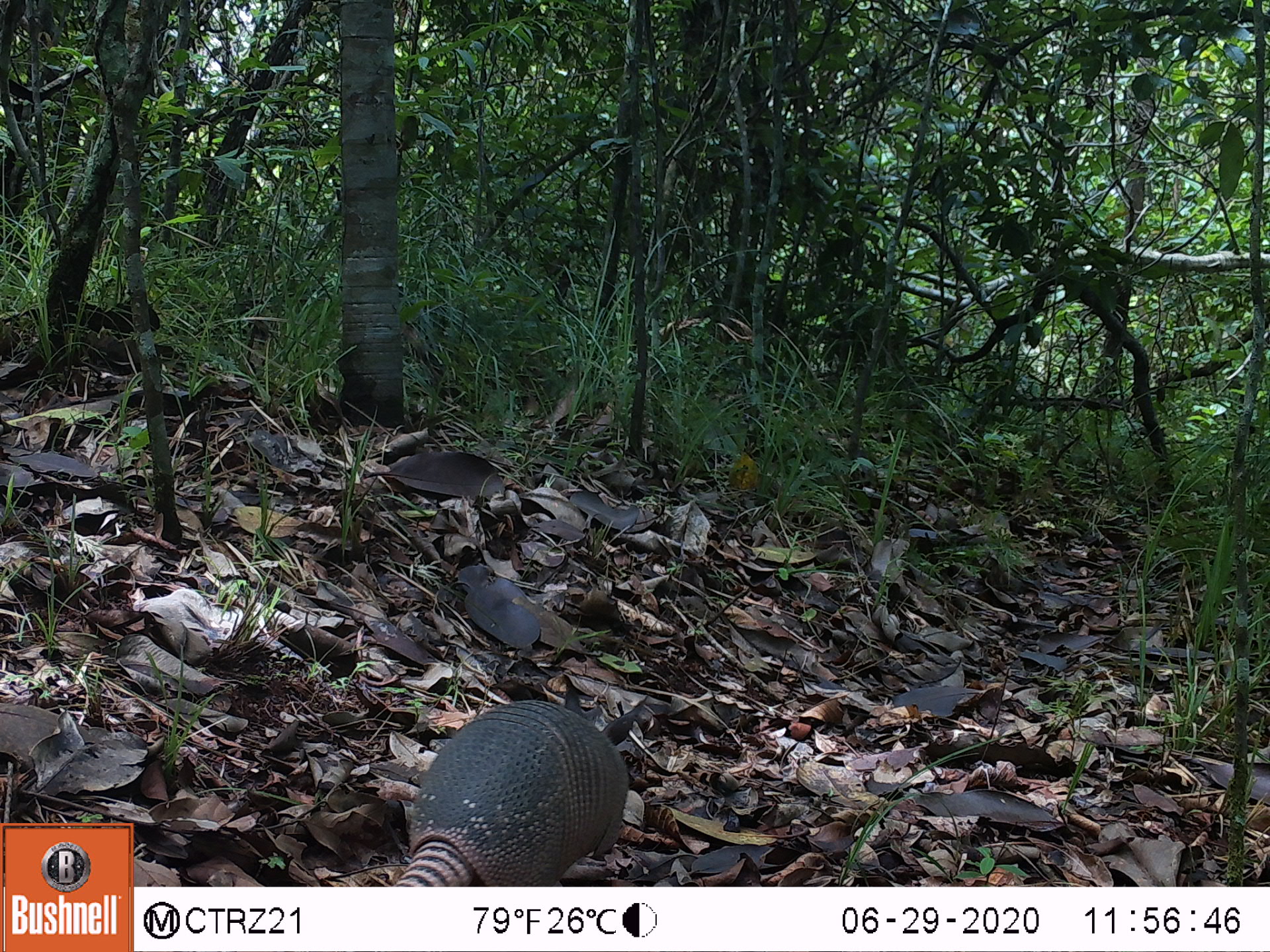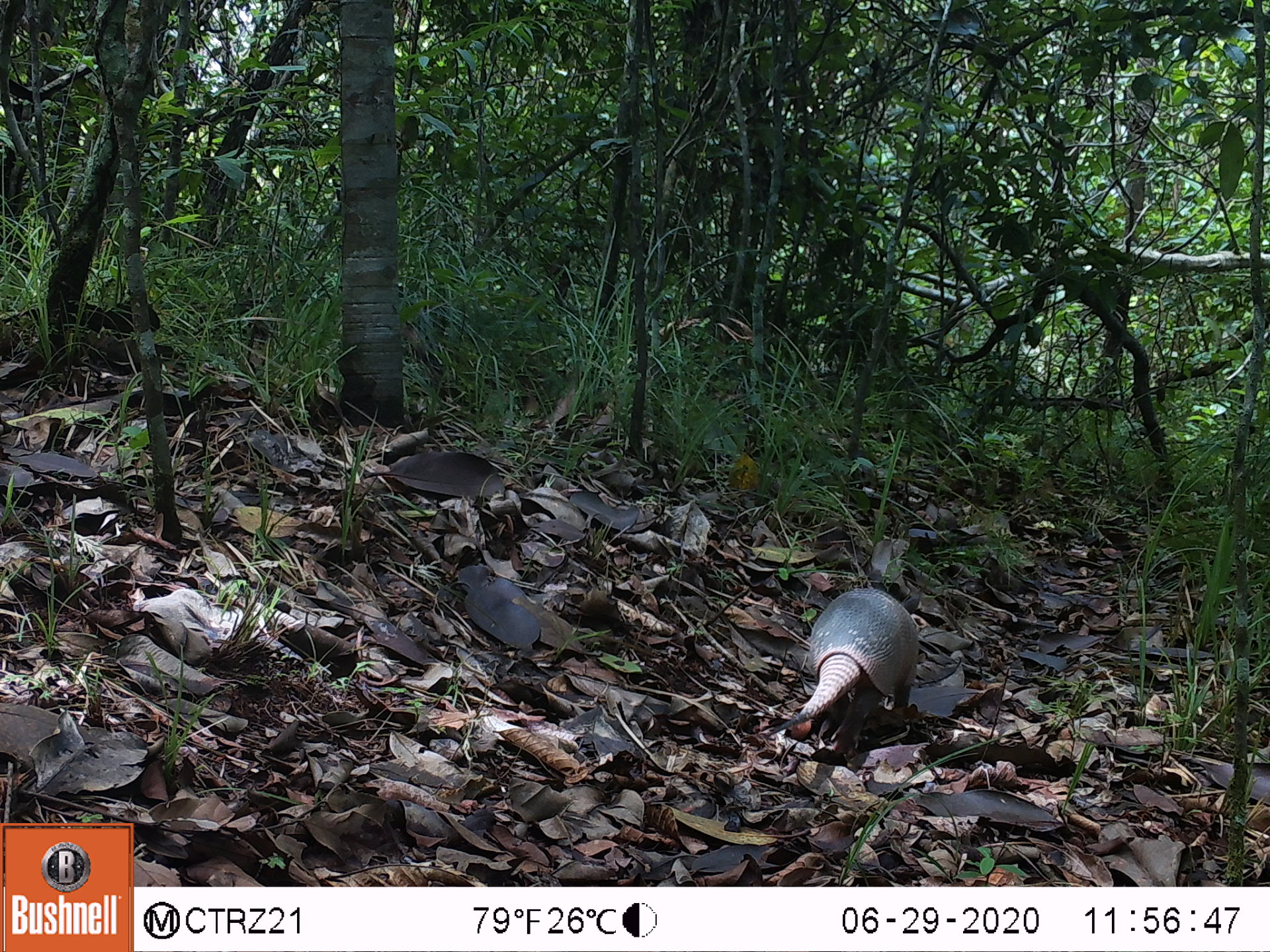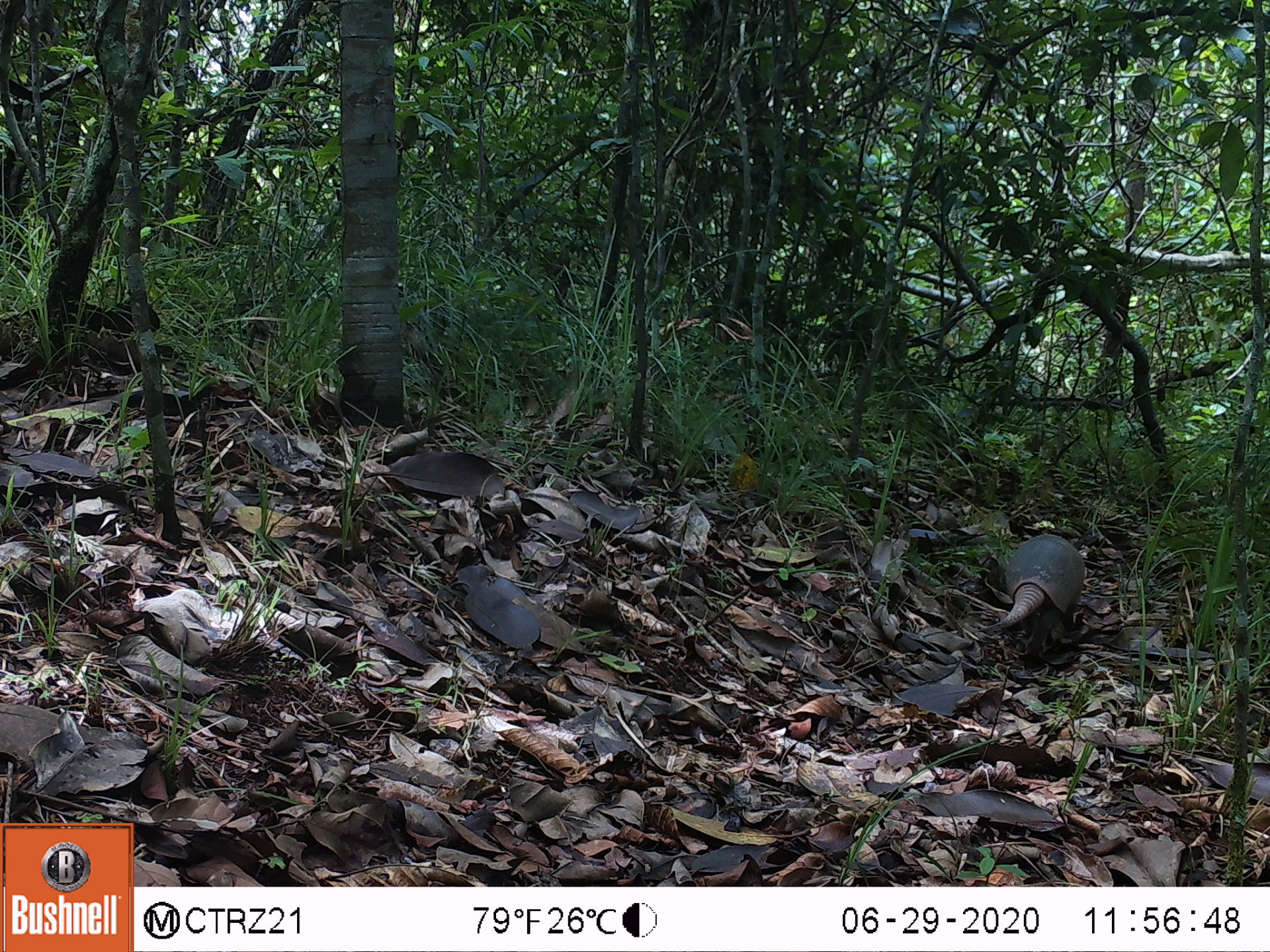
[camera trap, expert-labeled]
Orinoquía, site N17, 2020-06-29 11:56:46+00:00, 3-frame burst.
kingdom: Animalia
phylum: Chordata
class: Mammalia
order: Cingulata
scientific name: Cingulata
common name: armadillo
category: unknown armadillo